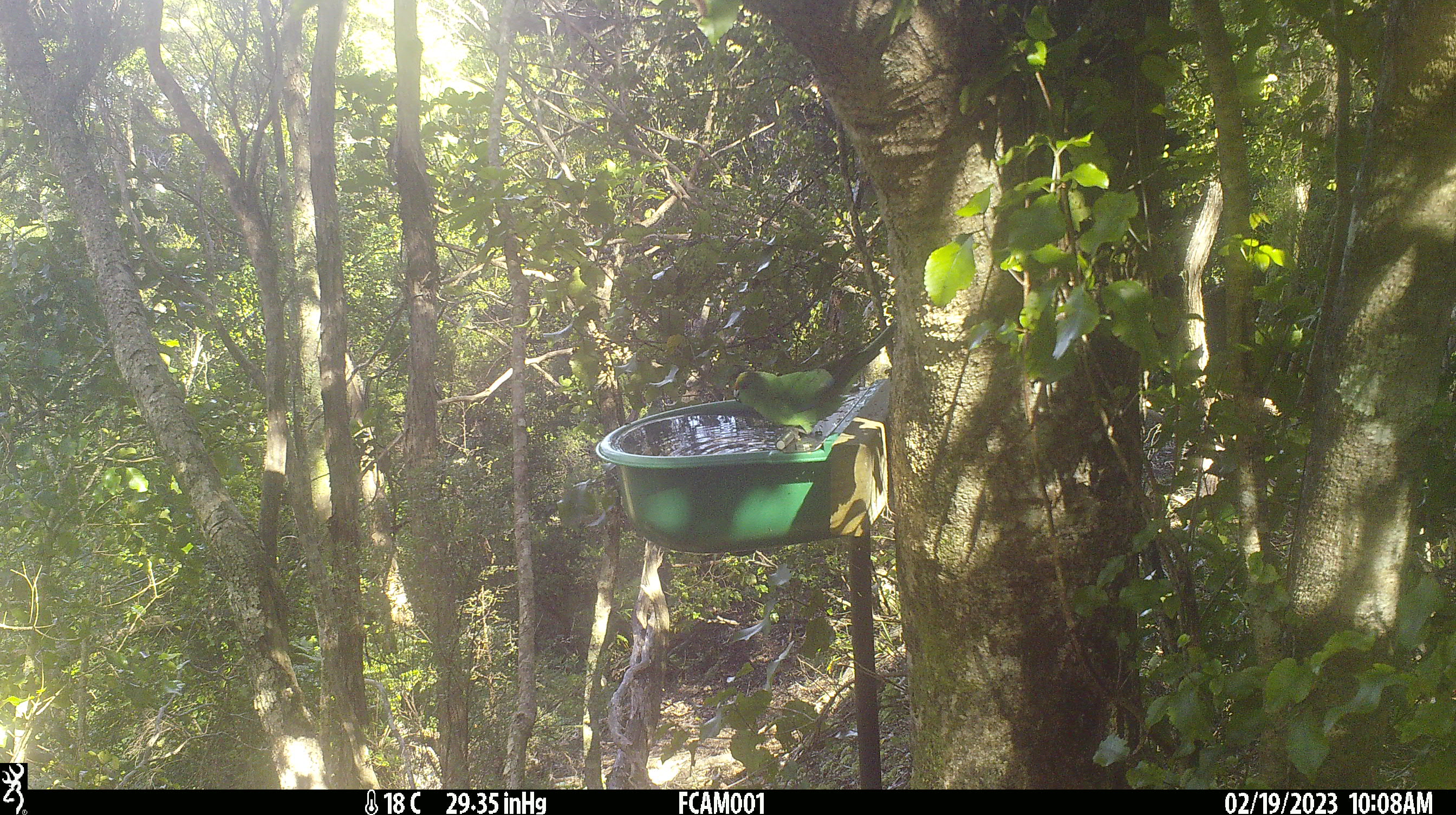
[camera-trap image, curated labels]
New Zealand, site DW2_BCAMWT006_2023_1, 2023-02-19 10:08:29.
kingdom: Animalia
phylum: Chordata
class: Aves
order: Psittaciformes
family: Psittaculidae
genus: Cyanoramphus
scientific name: Cyanoramphus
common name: parakeet